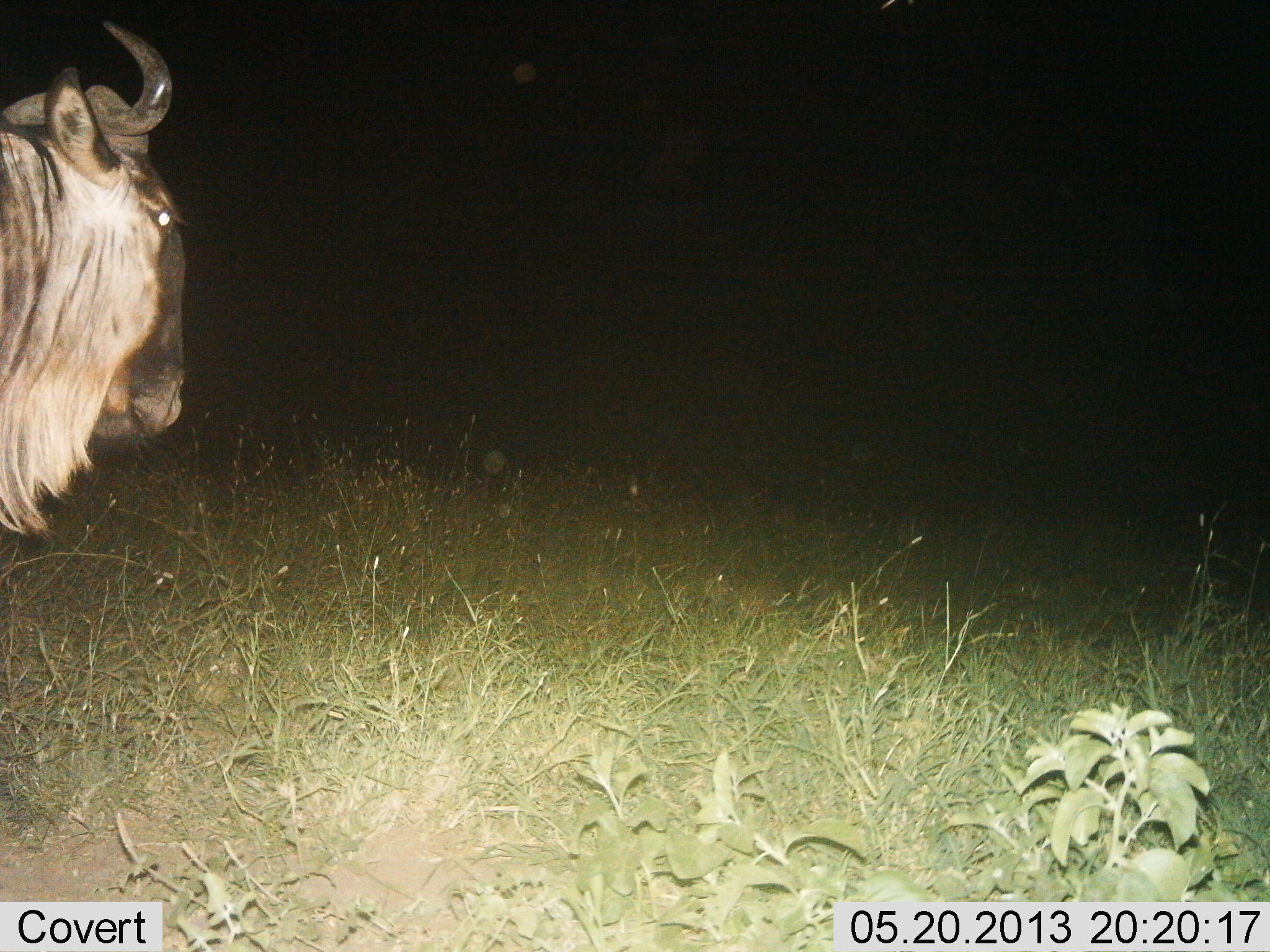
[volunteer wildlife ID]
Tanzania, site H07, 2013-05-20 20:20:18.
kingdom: Animalia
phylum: Chordata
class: Mammalia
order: Artiodactyla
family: Bovidae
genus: Connochaetes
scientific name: Connochaetes taurinus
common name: blue wildebeest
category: wildebeest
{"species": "wildebeest (blue wildebeest) (Connochaetes taurinus)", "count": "1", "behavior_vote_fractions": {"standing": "100%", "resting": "0%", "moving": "0%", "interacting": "0%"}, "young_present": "0%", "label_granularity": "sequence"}